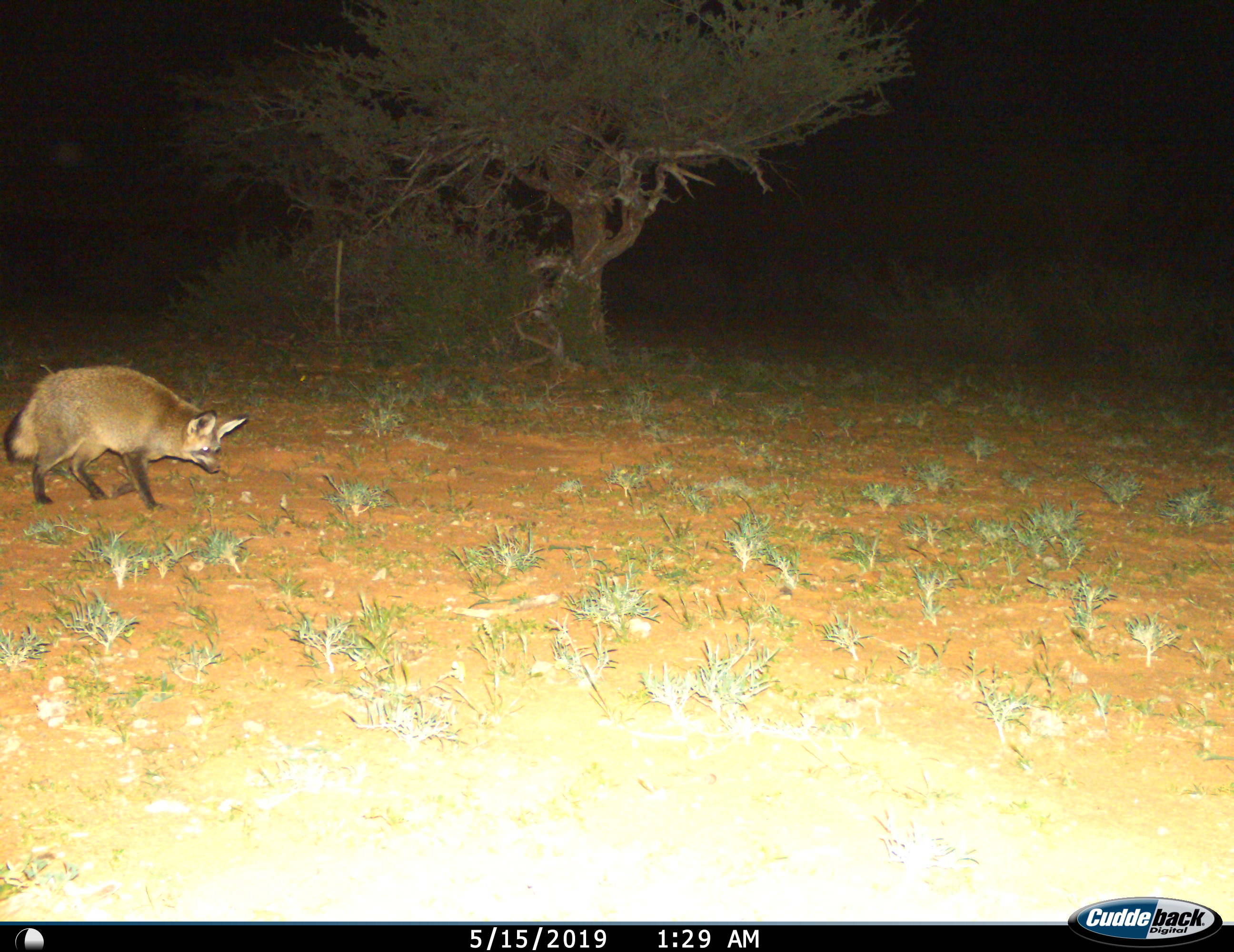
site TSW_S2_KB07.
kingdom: Animalia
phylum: Chordata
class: Mammalia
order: Carnivora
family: Canidae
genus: Otocyon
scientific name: Otocyon megalotis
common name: bat-eared fox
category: foxbateared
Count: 1.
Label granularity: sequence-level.